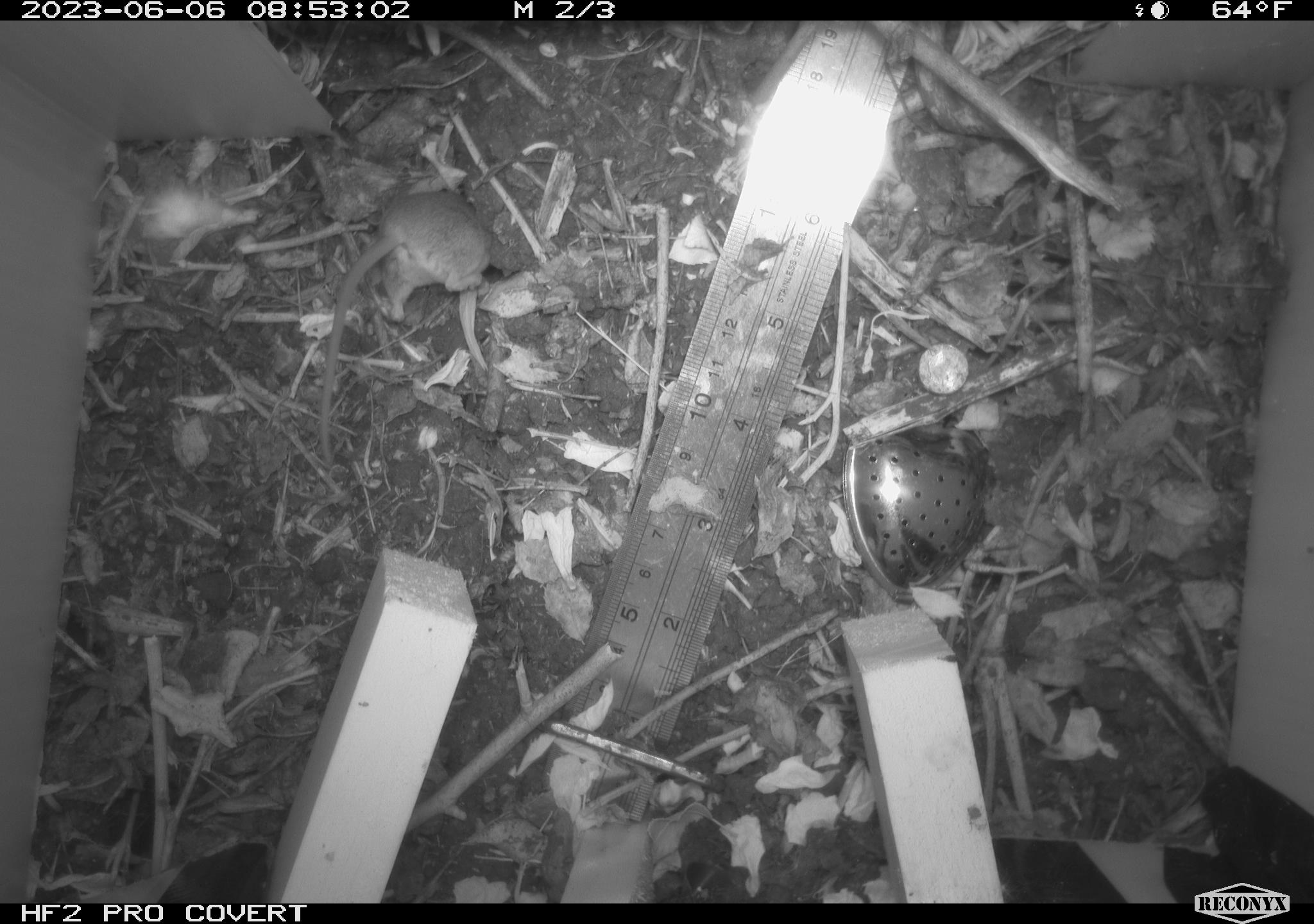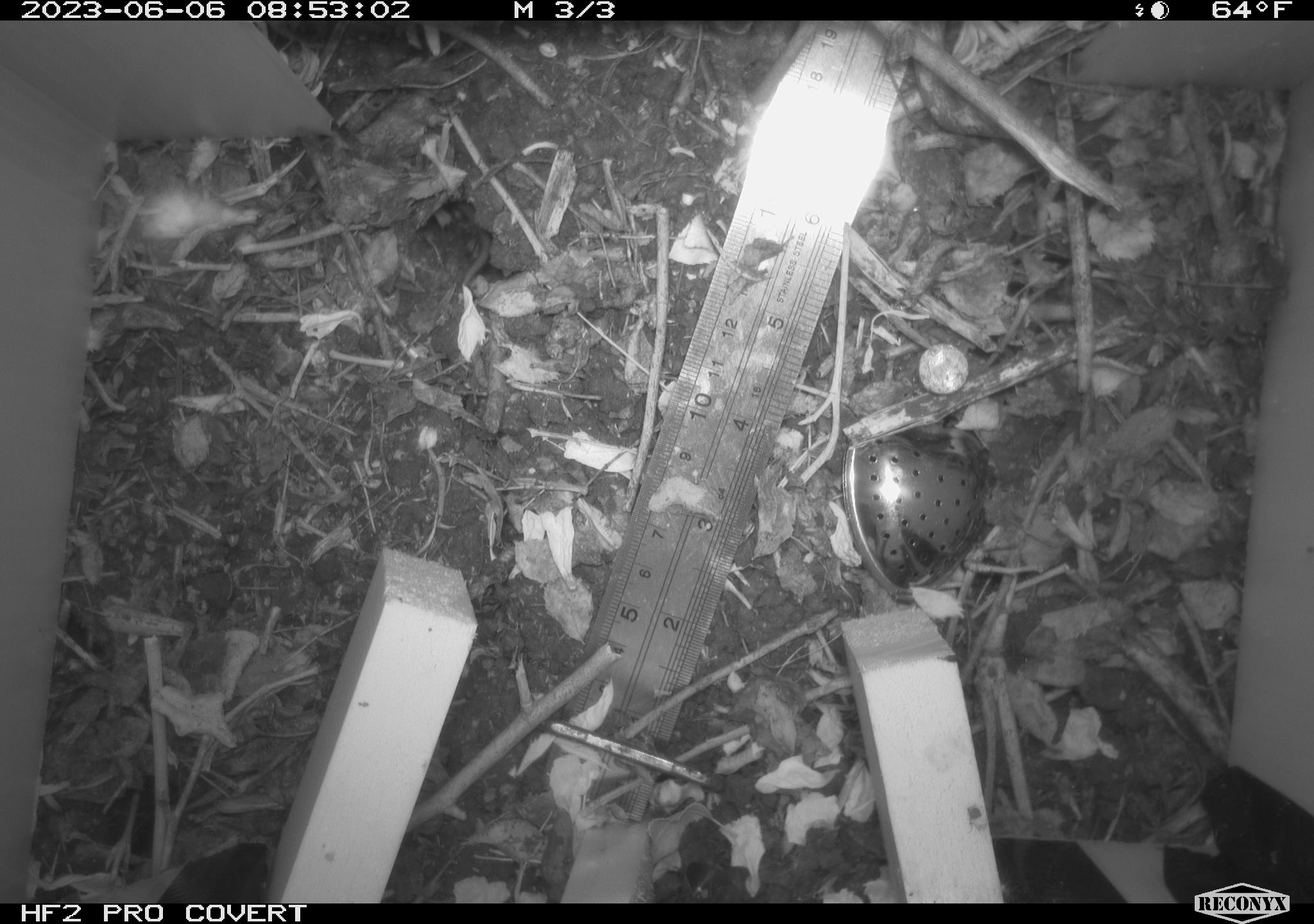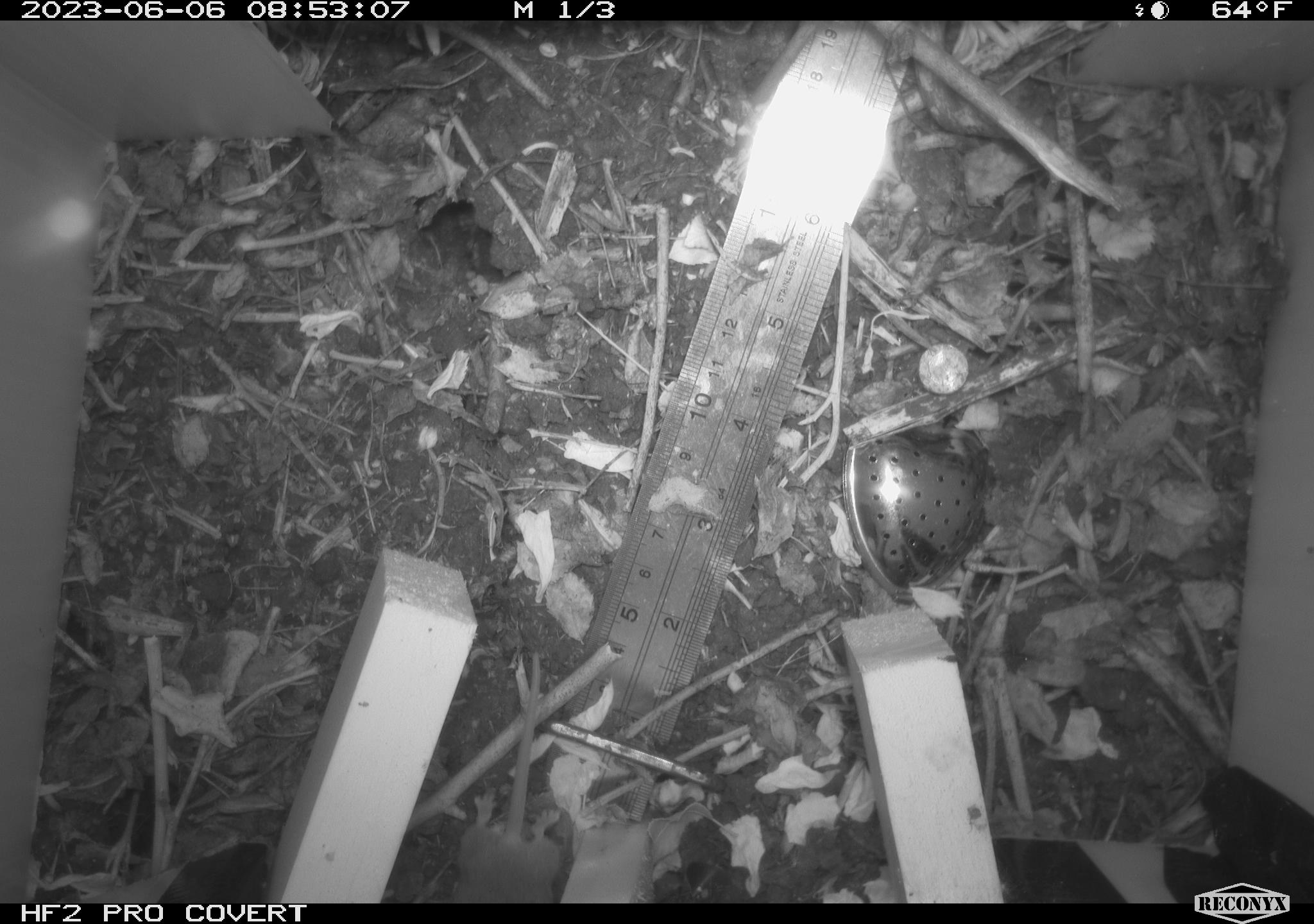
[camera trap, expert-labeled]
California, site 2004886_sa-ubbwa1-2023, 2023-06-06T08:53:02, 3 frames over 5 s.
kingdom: Animalia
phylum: Chordata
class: Mammalia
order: Rodentia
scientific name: Rodentia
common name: rodent